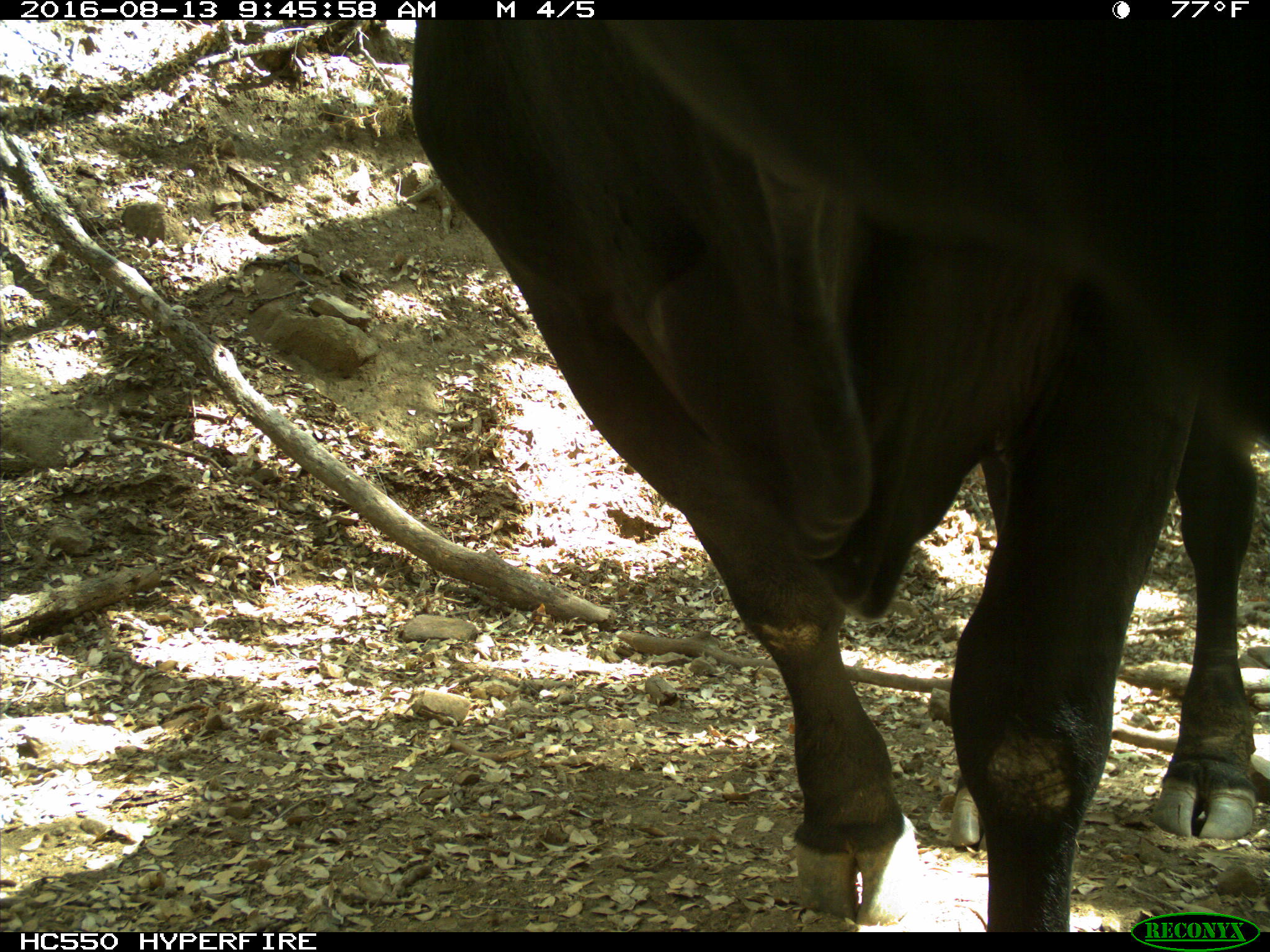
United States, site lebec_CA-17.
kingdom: Animalia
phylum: Chordata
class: Mammalia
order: Artiodactyla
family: Bovidae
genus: Bos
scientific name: Bos taurus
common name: domestic cow